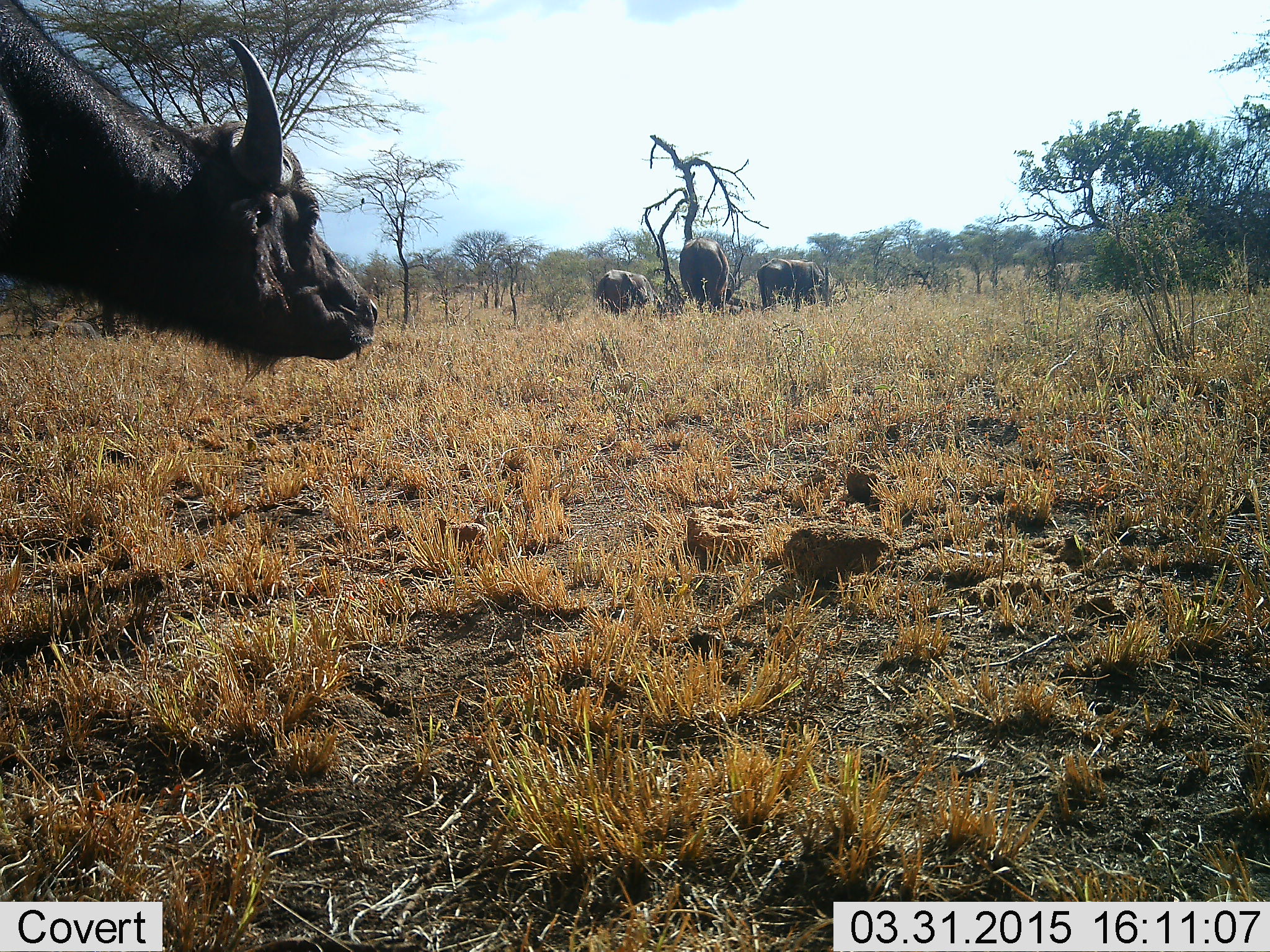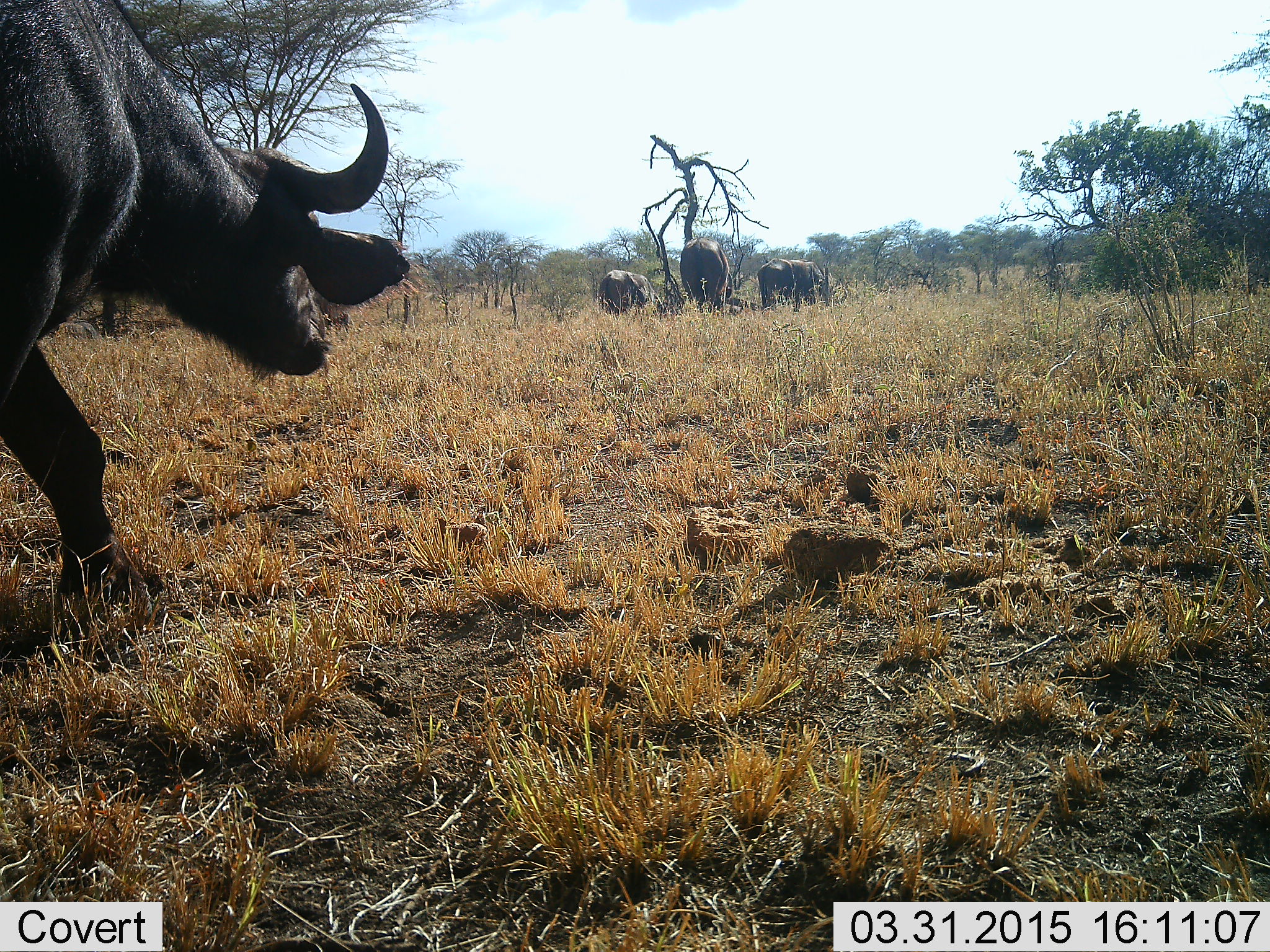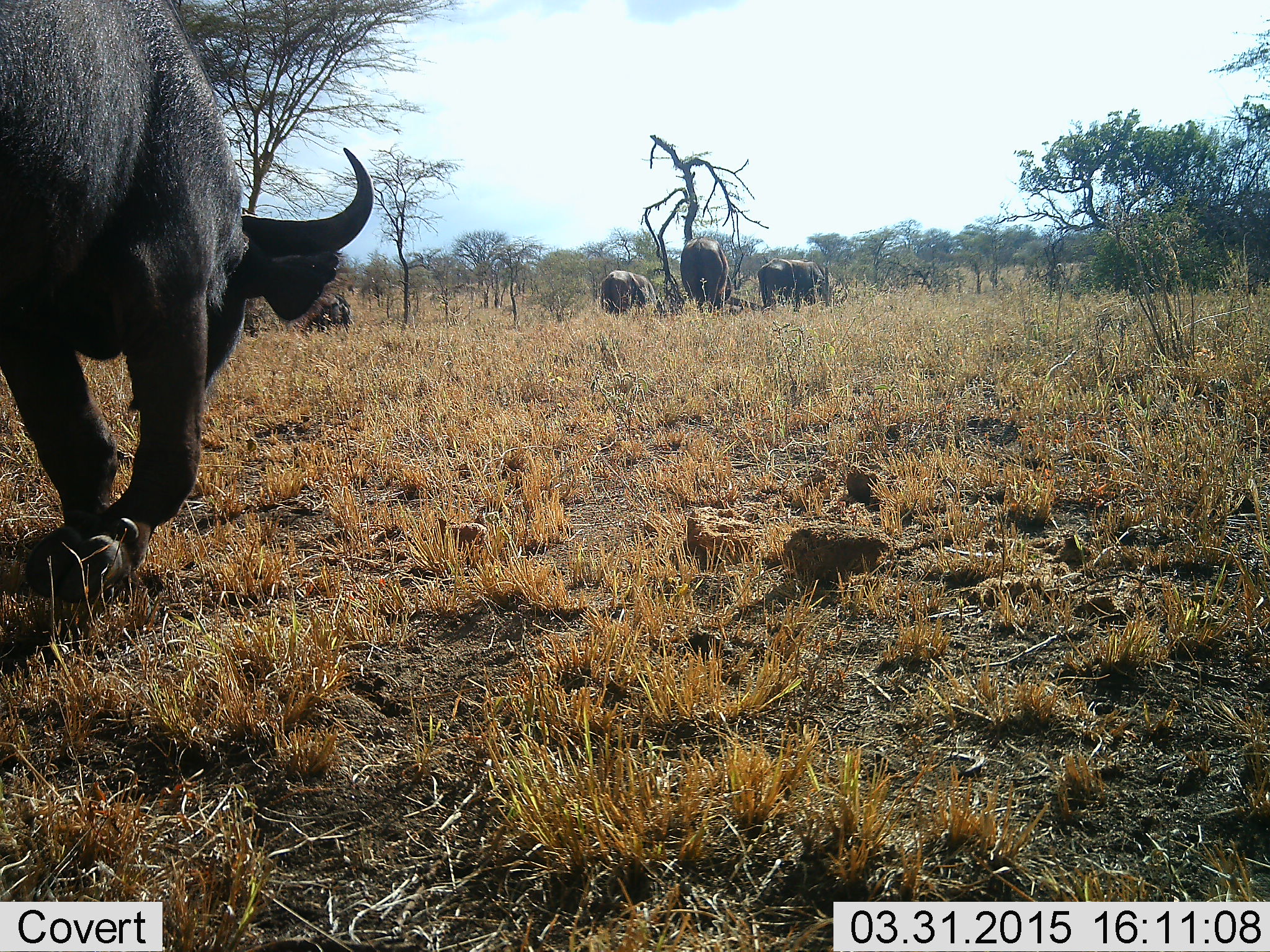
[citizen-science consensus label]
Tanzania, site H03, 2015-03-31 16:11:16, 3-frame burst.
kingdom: Animalia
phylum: Chordata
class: Mammalia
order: Artiodactyla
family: Bovidae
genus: Syncerus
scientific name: Syncerus caffer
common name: cape buffalo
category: buffalo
Buffalo (cape buffalo) (Syncerus caffer), count 4. Behavior (volunteer vote fractions): standing 70%, resting 0%, moving 70%, interacting 0%. Young present (vote fraction): 0%. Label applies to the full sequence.